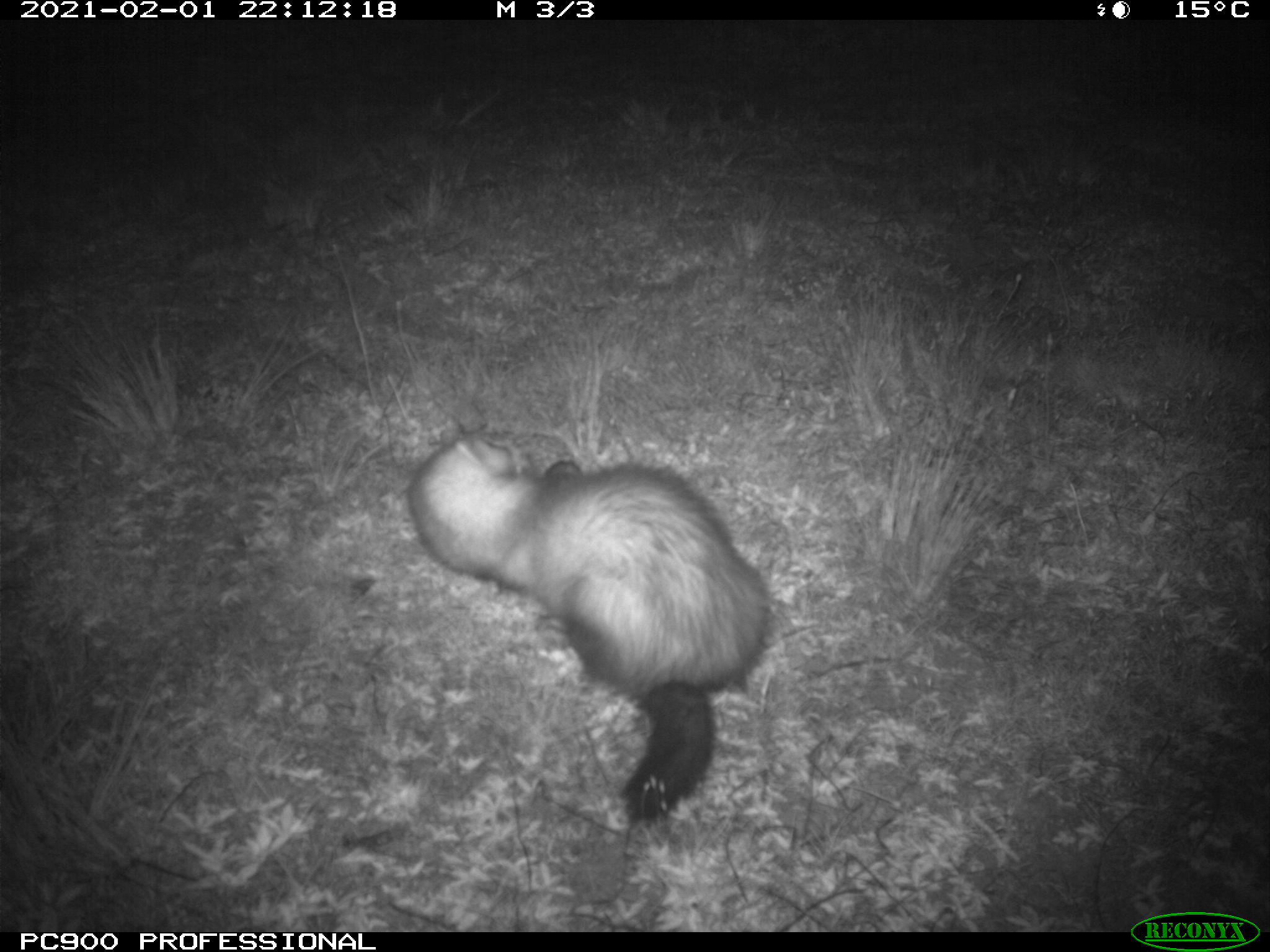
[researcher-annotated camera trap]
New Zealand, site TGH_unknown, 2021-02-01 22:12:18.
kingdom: Animalia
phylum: Chordata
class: Mammalia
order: Carnivora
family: Mustelidae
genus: Mustela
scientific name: Mustela furo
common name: ferret